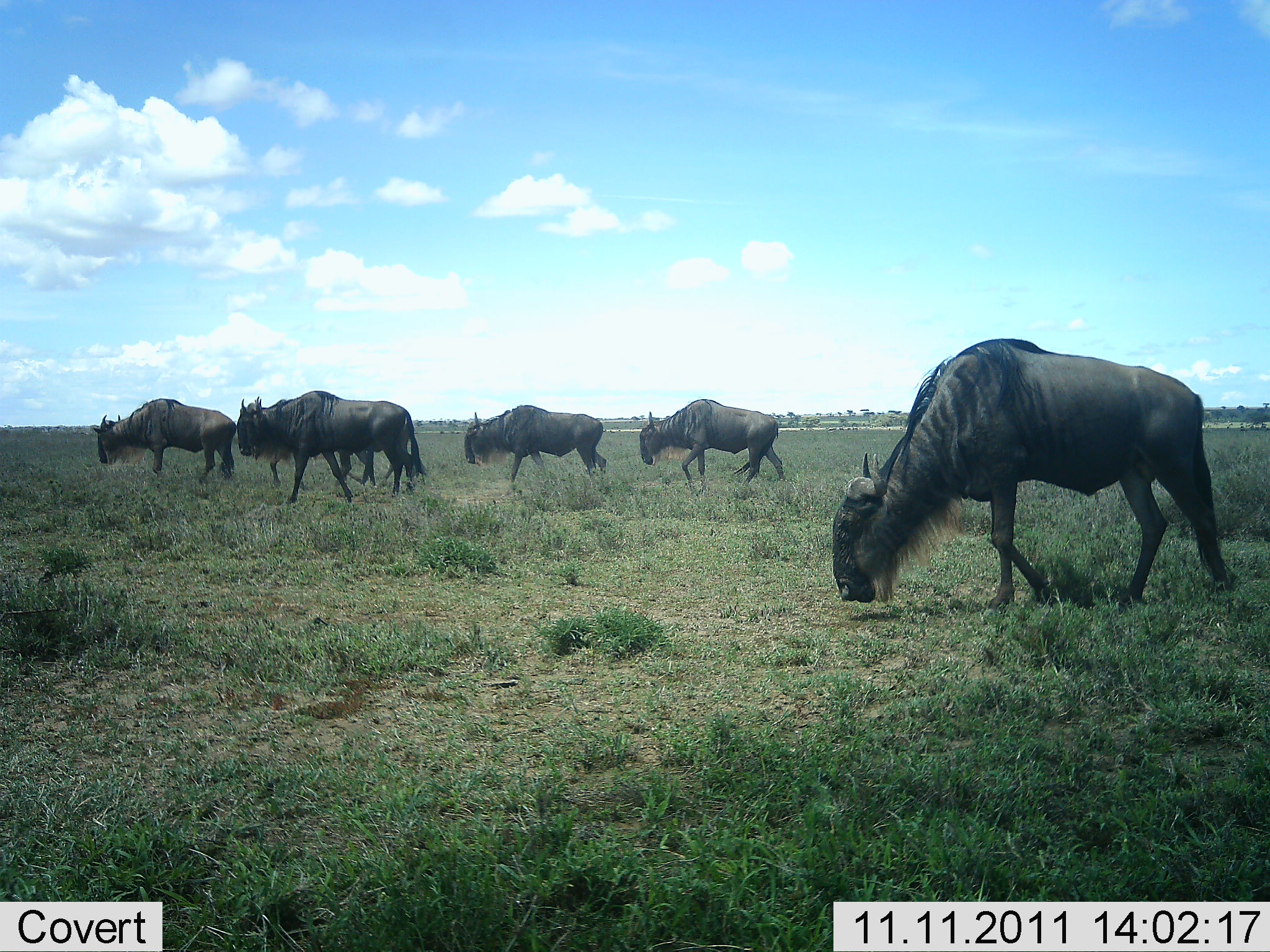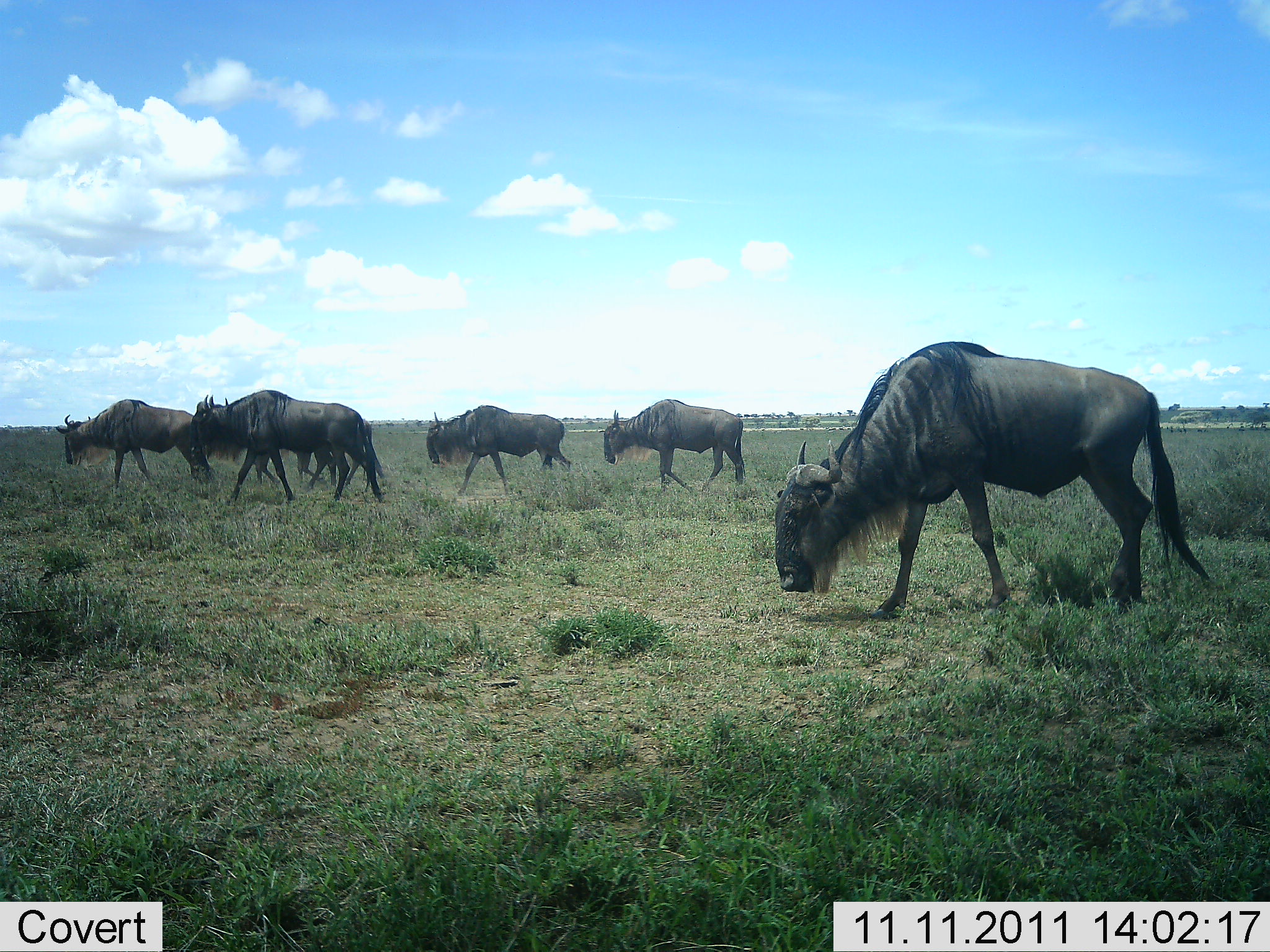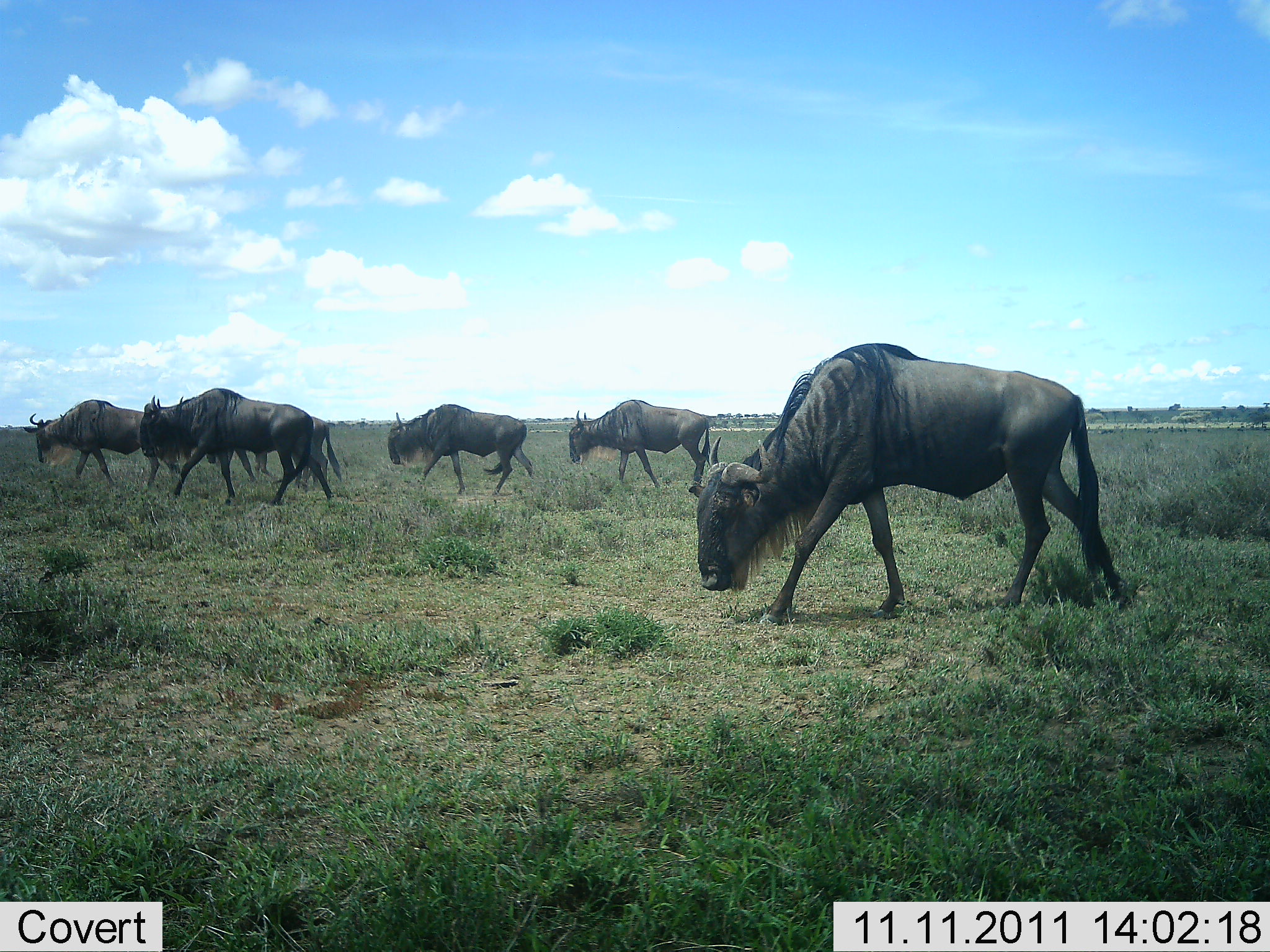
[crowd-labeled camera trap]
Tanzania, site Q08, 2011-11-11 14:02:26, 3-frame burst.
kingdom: Animalia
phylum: Chordata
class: Mammalia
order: Artiodactyla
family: Bovidae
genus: Connochaetes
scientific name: Connochaetes taurinus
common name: blue wildebeest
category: wildebeest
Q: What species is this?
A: Wildebeest (blue wildebeest) (Connochaetes taurinus).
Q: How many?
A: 6.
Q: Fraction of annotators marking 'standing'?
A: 7%.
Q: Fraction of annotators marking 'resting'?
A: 0%.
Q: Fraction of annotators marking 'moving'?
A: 100%.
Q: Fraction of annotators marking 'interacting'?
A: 0%.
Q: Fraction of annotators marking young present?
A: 0%.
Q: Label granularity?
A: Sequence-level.